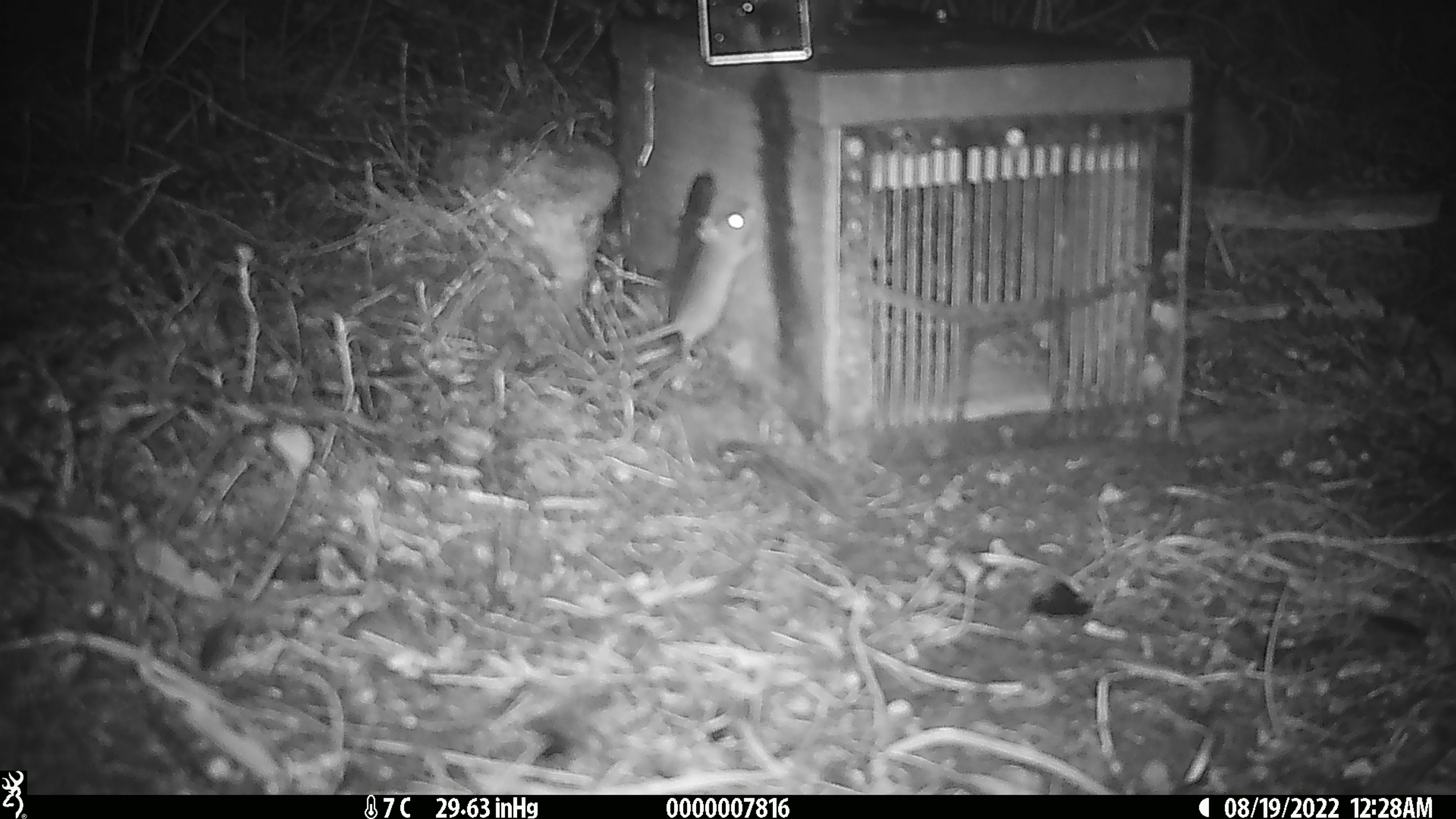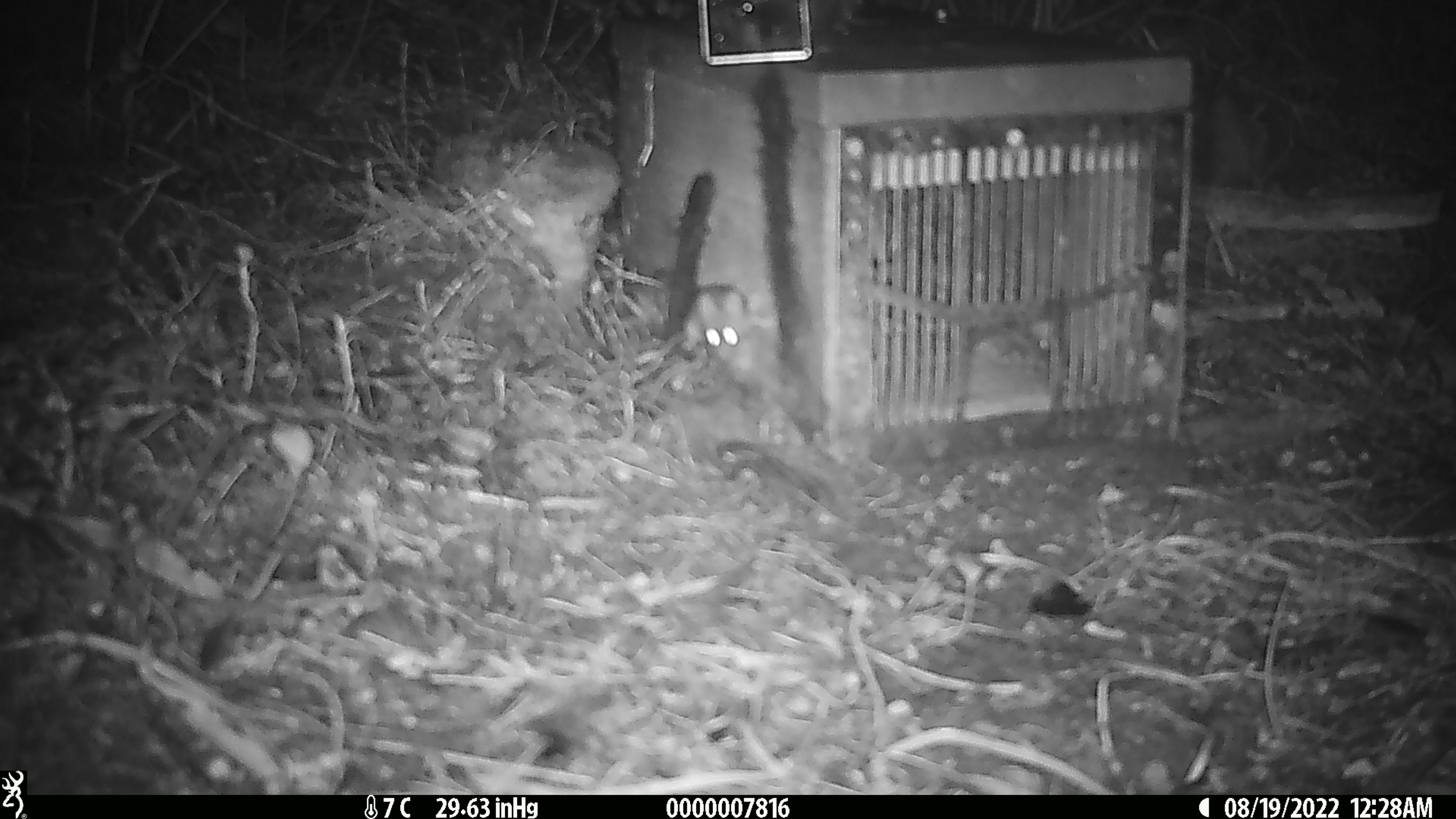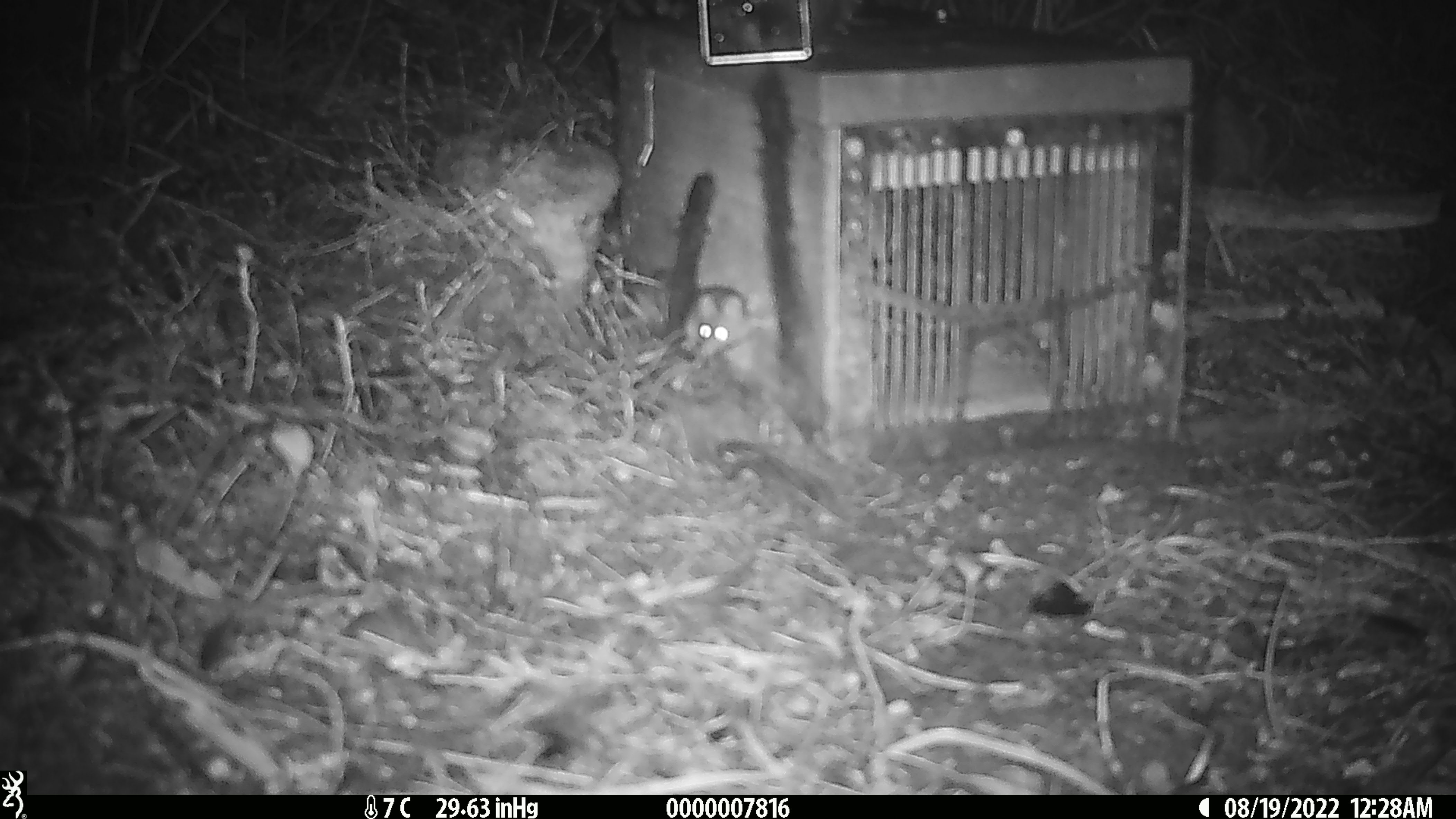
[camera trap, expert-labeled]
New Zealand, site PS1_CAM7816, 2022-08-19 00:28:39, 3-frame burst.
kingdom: Animalia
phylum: Chordata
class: Mammalia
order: Rodentia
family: Muridae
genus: Mus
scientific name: Mus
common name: mouse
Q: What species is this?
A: Mouse (Mus).